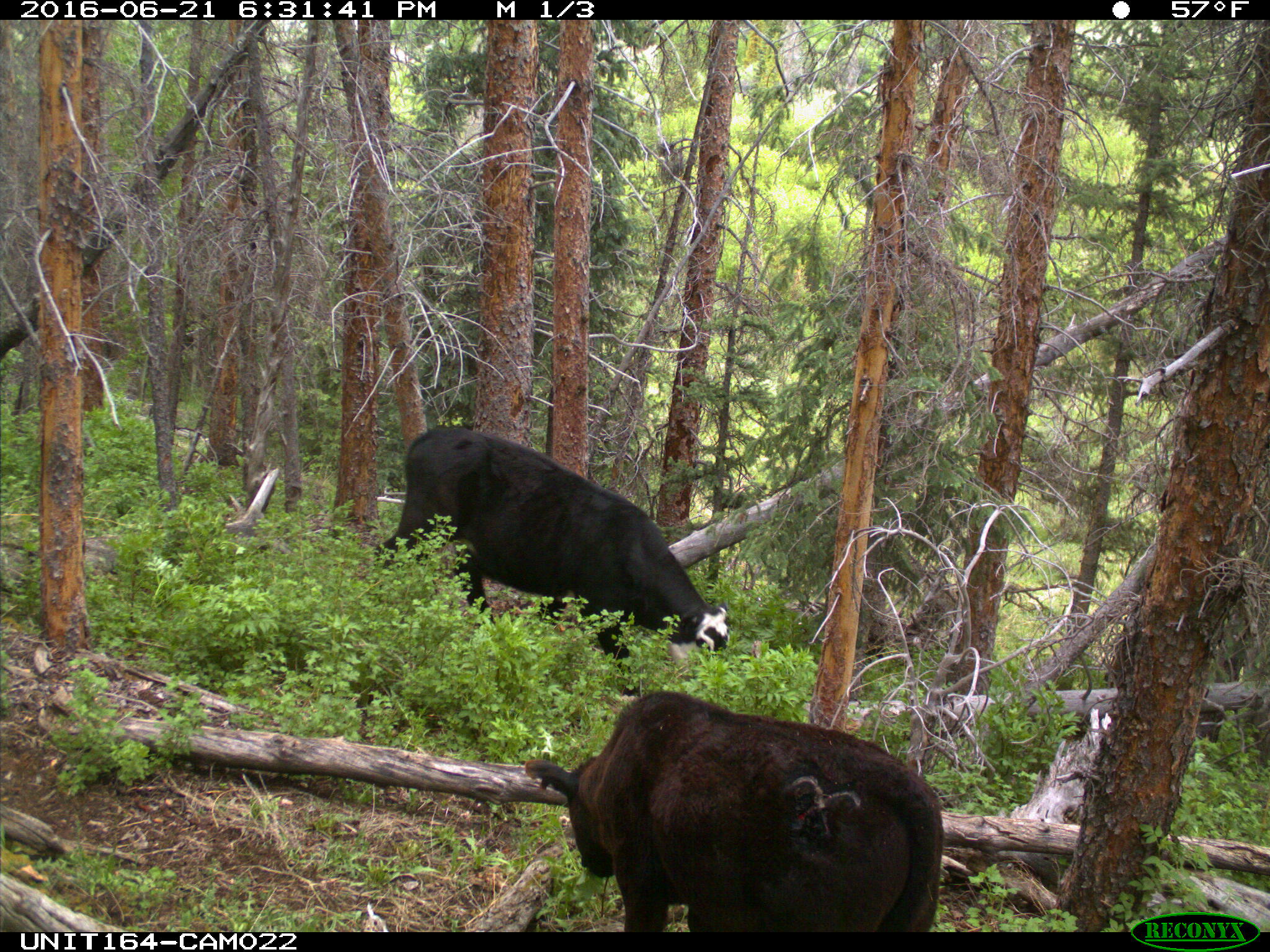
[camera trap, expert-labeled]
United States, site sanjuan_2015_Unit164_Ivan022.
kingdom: Animalia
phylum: Chordata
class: Mammalia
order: Artiodactyla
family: Bovidae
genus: Bos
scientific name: Bos taurus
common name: domestic cow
Bos taurus (domestic cow).